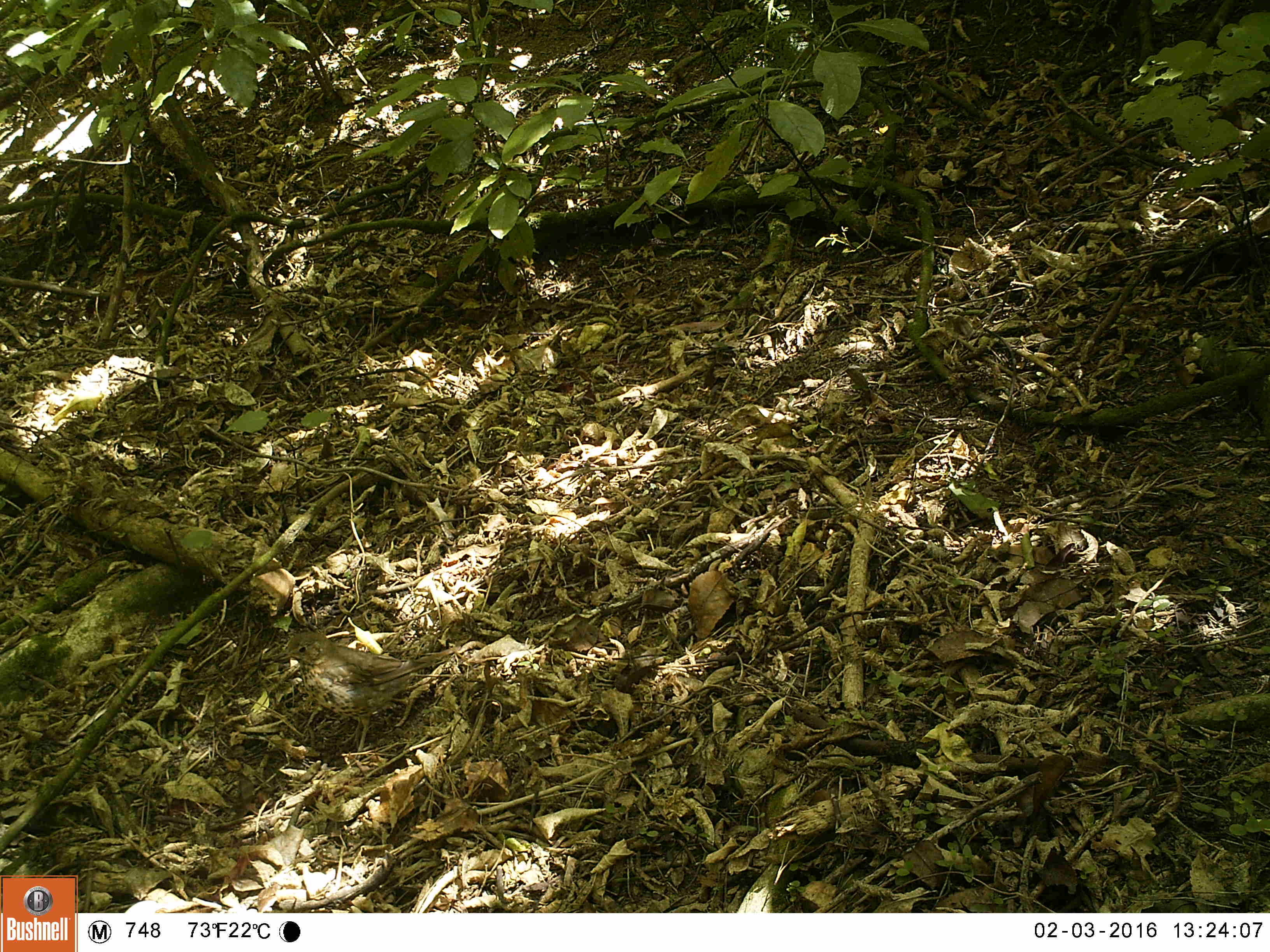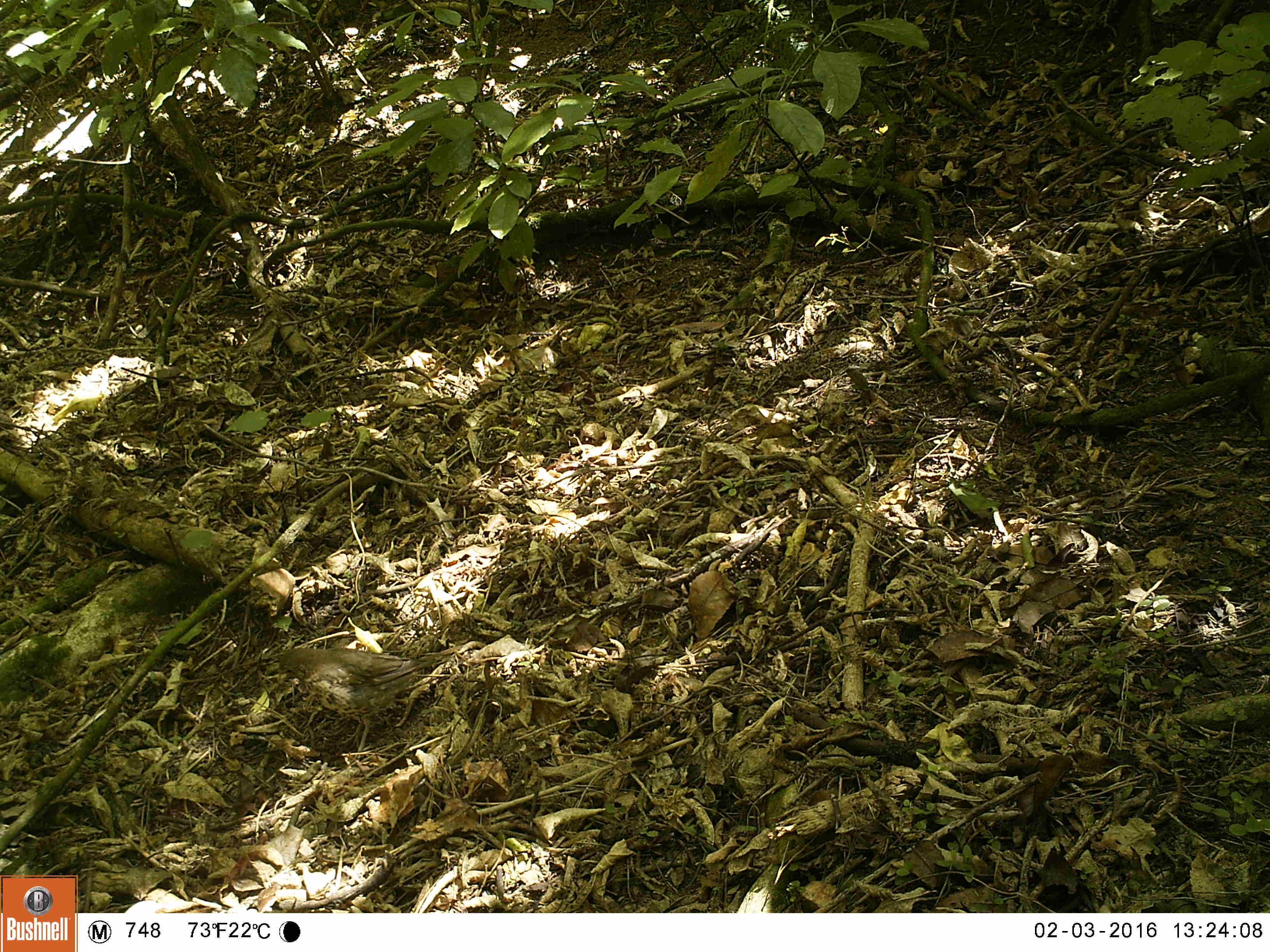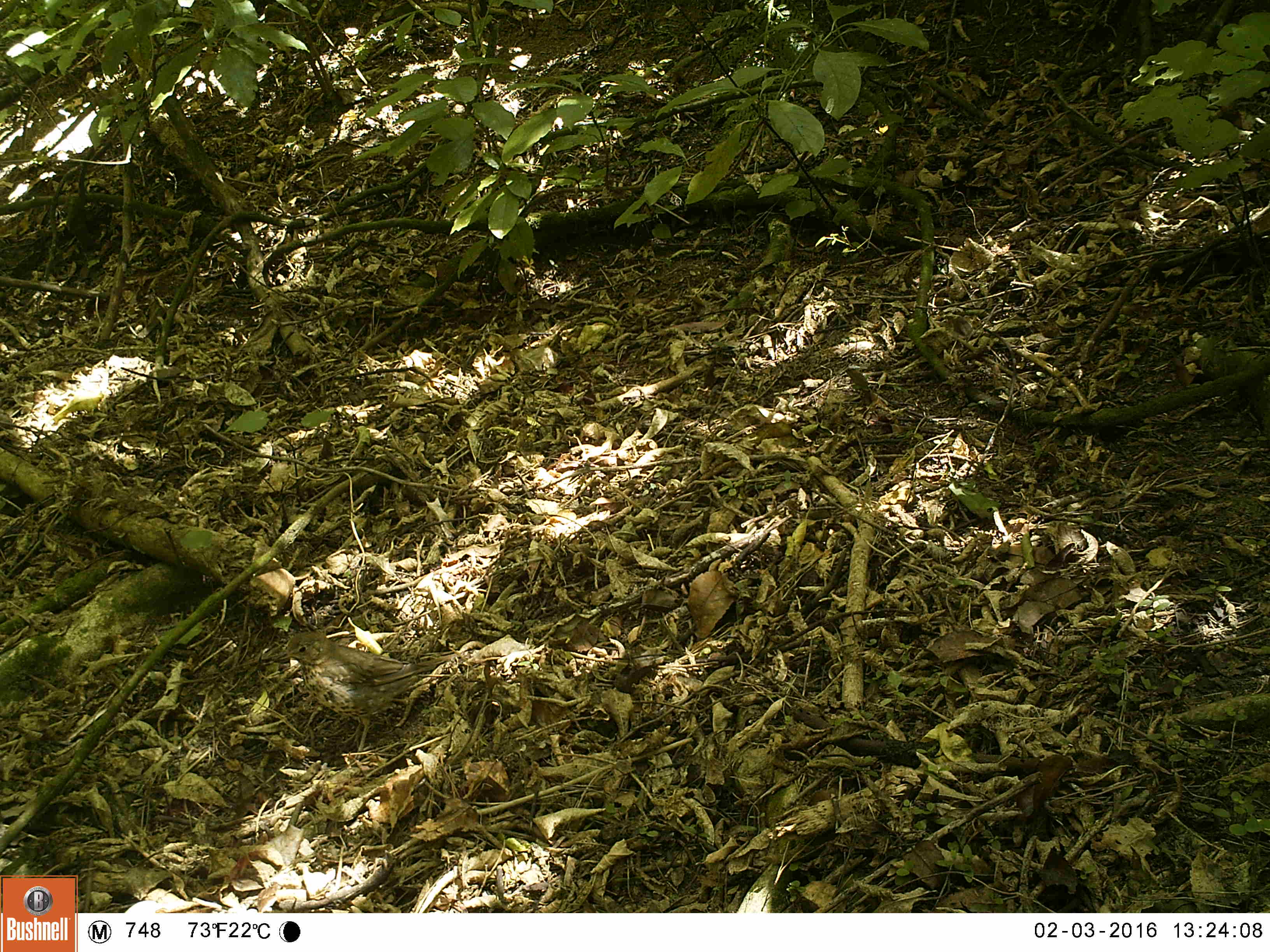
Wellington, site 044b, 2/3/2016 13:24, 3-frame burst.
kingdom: Animalia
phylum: Chordata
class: Aves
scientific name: Aves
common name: bird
Bird (Aves).